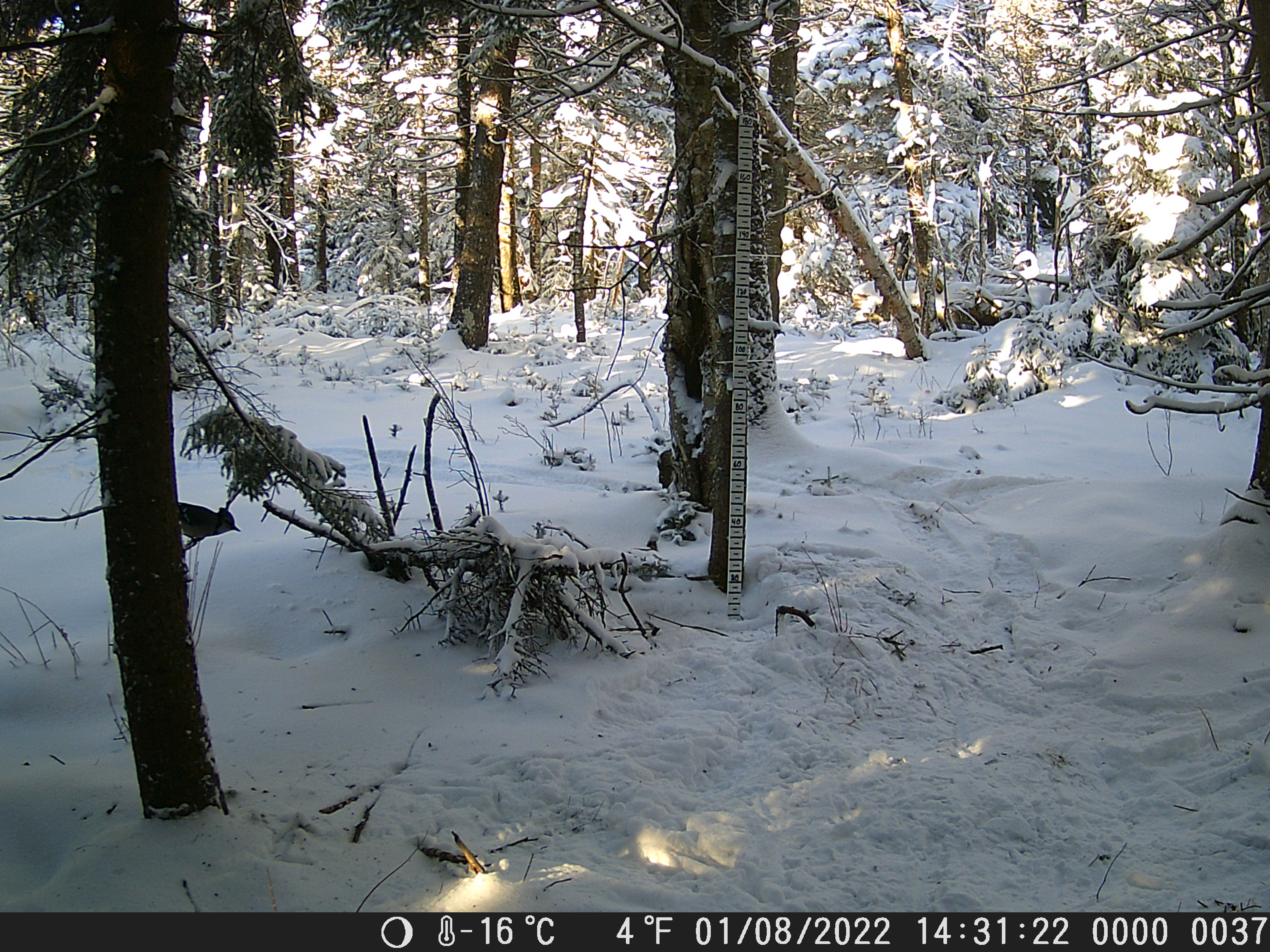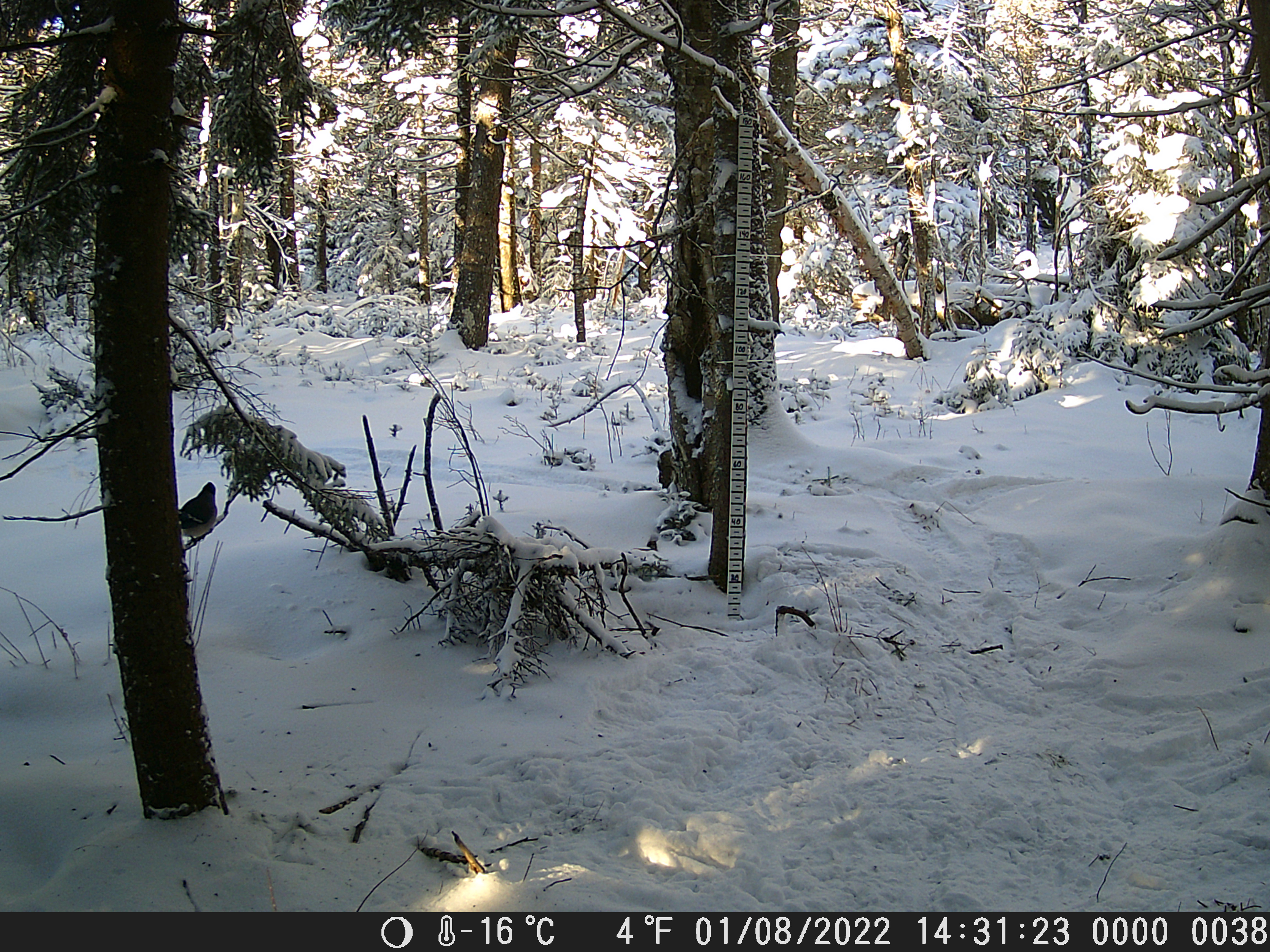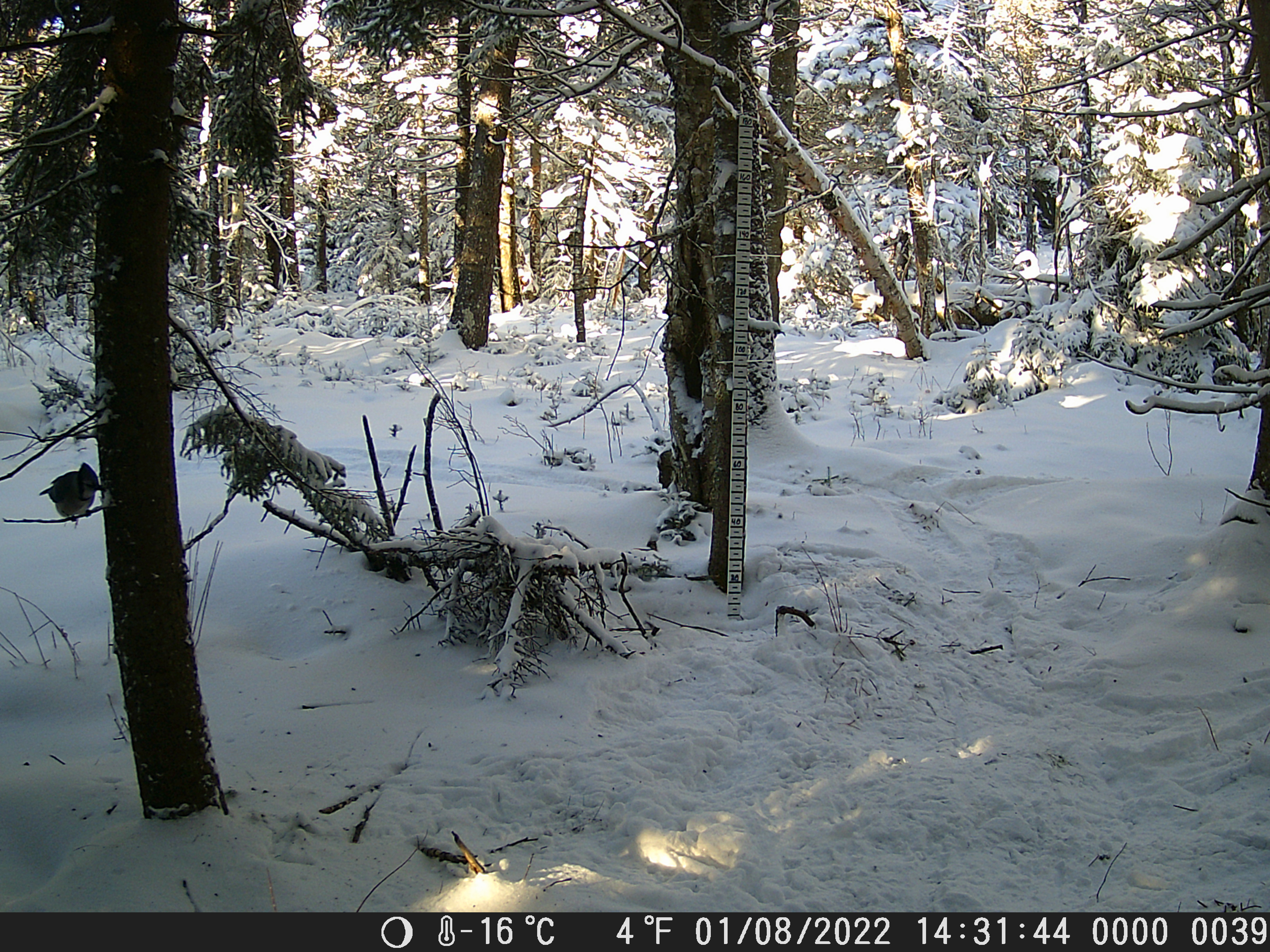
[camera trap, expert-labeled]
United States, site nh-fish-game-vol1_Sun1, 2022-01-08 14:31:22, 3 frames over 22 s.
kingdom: Animalia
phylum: Chordata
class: Aves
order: Passeriformes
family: Corvidae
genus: Cyanocitta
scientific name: Cyanocitta cristata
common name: blue jay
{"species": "blue jay (Cyanocitta cristata)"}